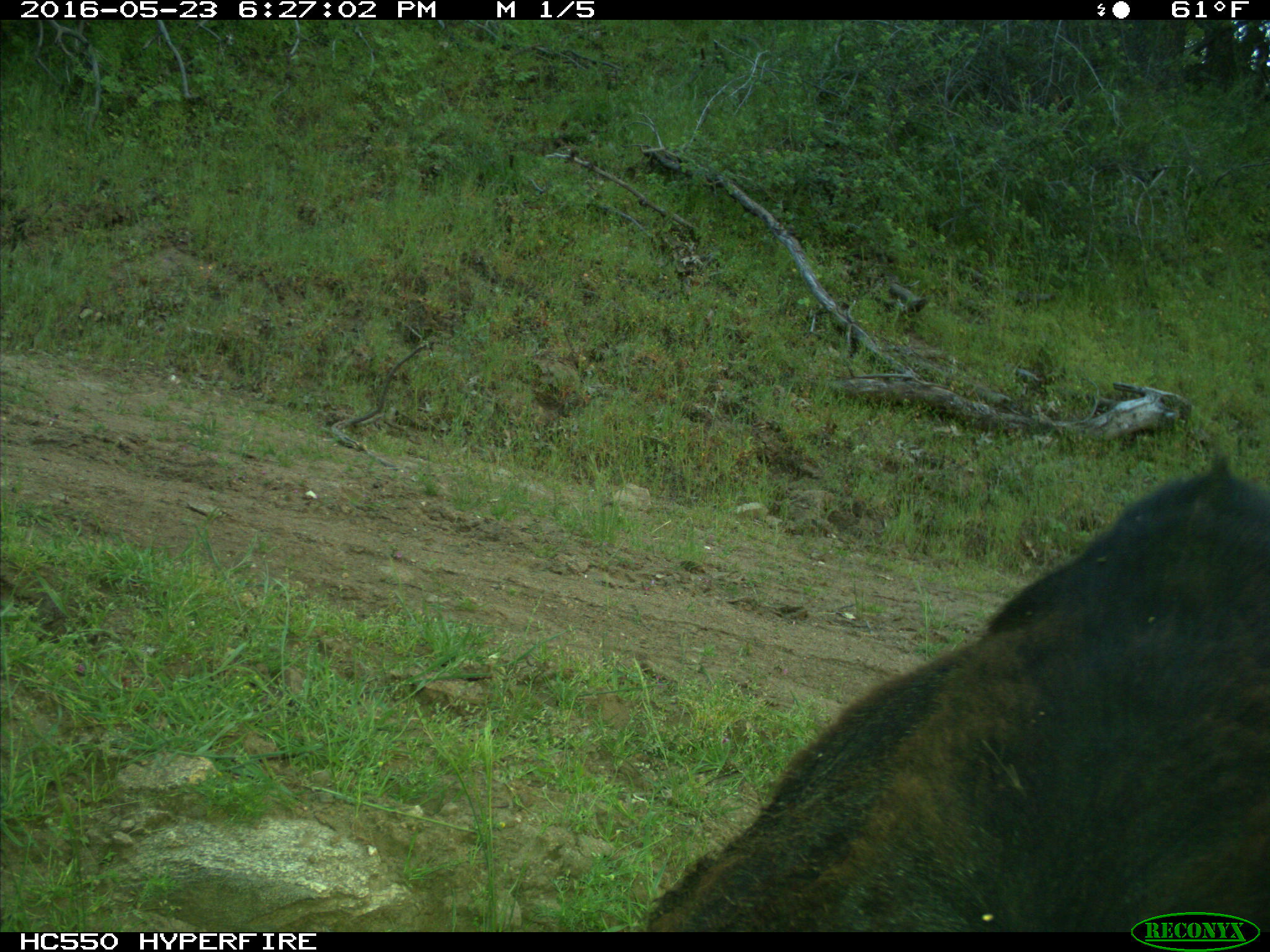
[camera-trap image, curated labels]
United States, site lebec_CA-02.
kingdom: Animalia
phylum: Chordata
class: Mammalia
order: Artiodactyla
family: Bovidae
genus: Bos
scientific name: Bos taurus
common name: domestic cow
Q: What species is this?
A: Bos taurus (domestic cow).